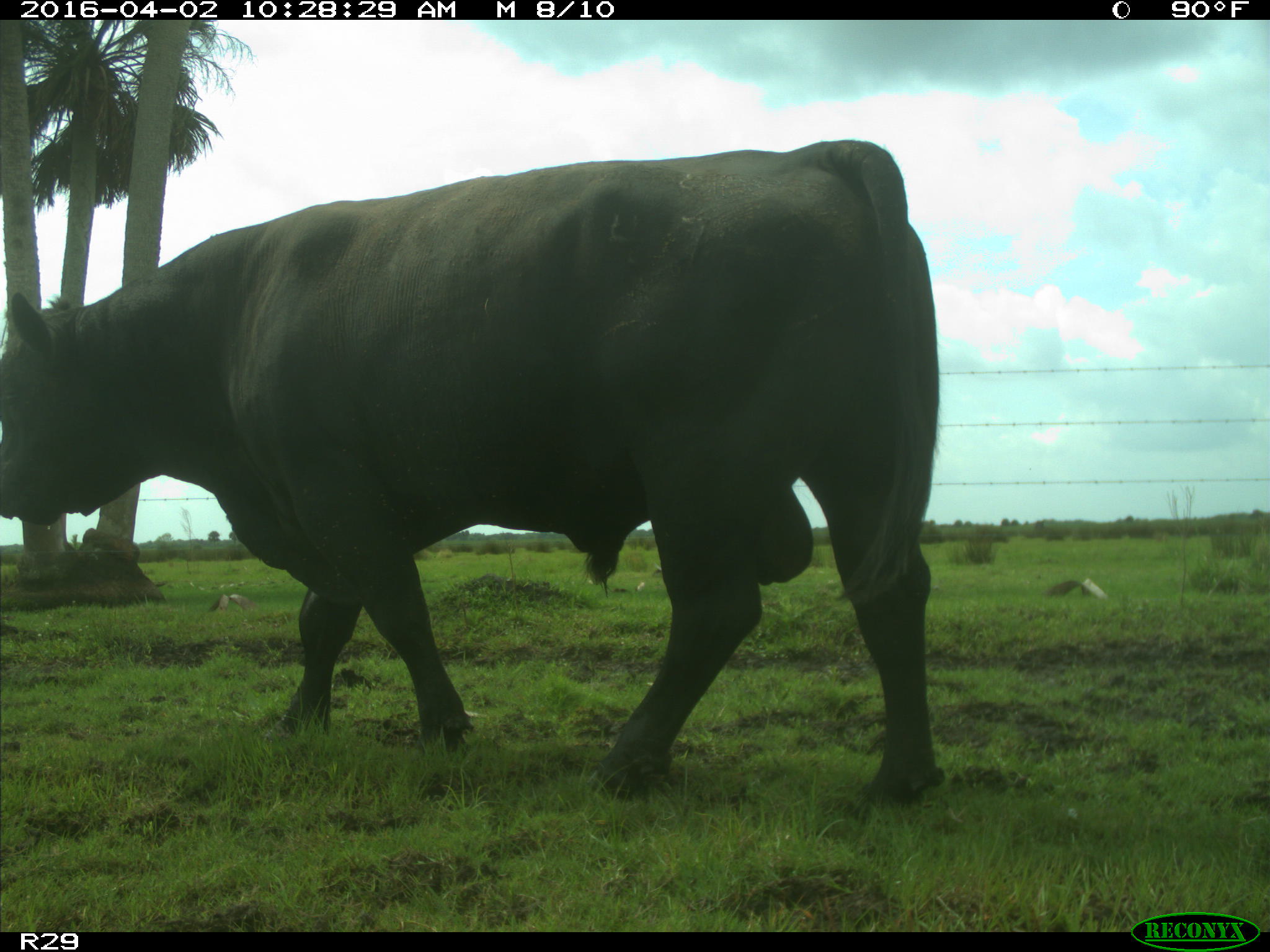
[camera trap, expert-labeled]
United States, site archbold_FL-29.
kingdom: Animalia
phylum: Chordata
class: Mammalia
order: Artiodactyla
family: Bovidae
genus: Bos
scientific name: Bos taurus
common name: domestic cow